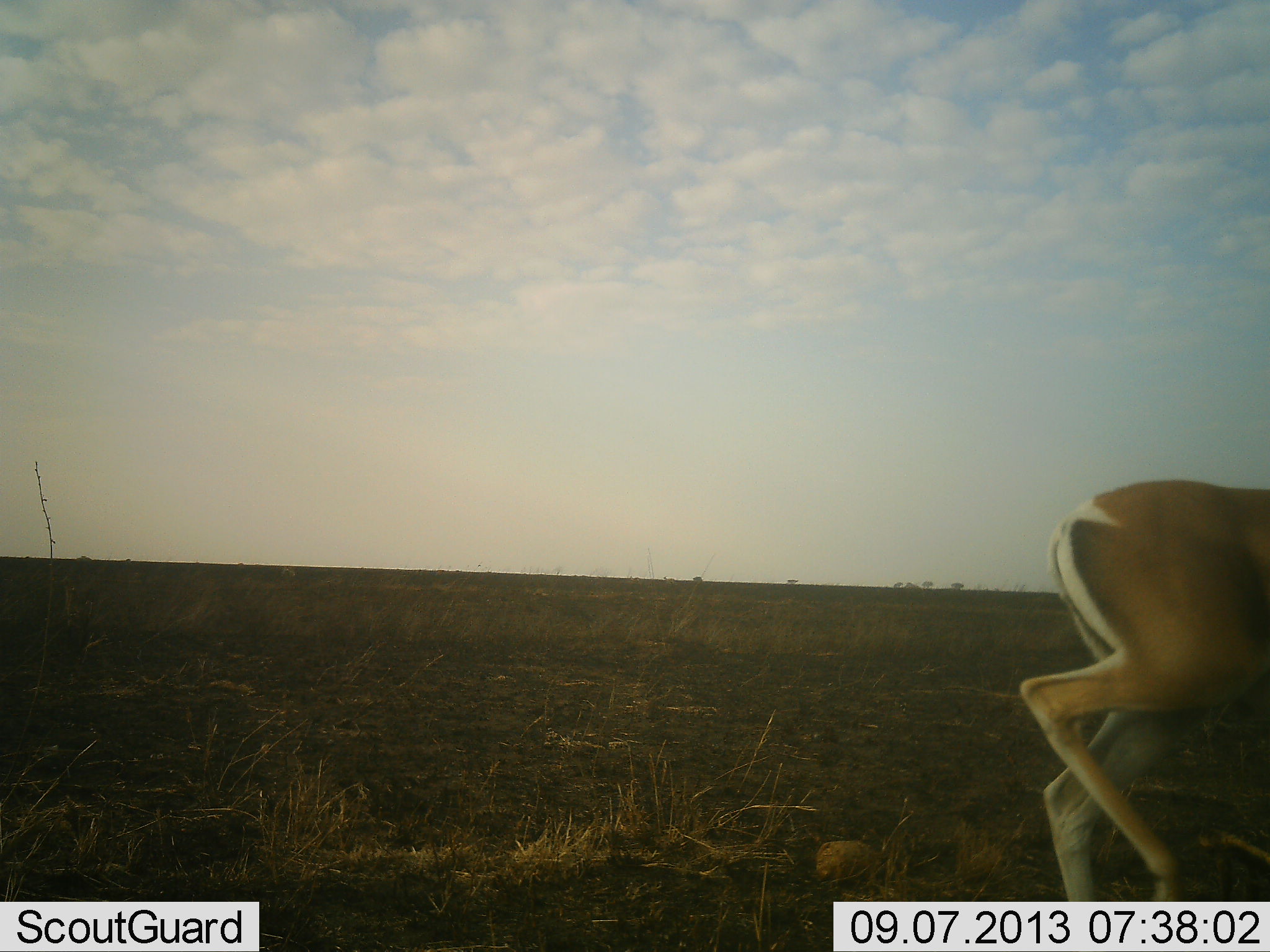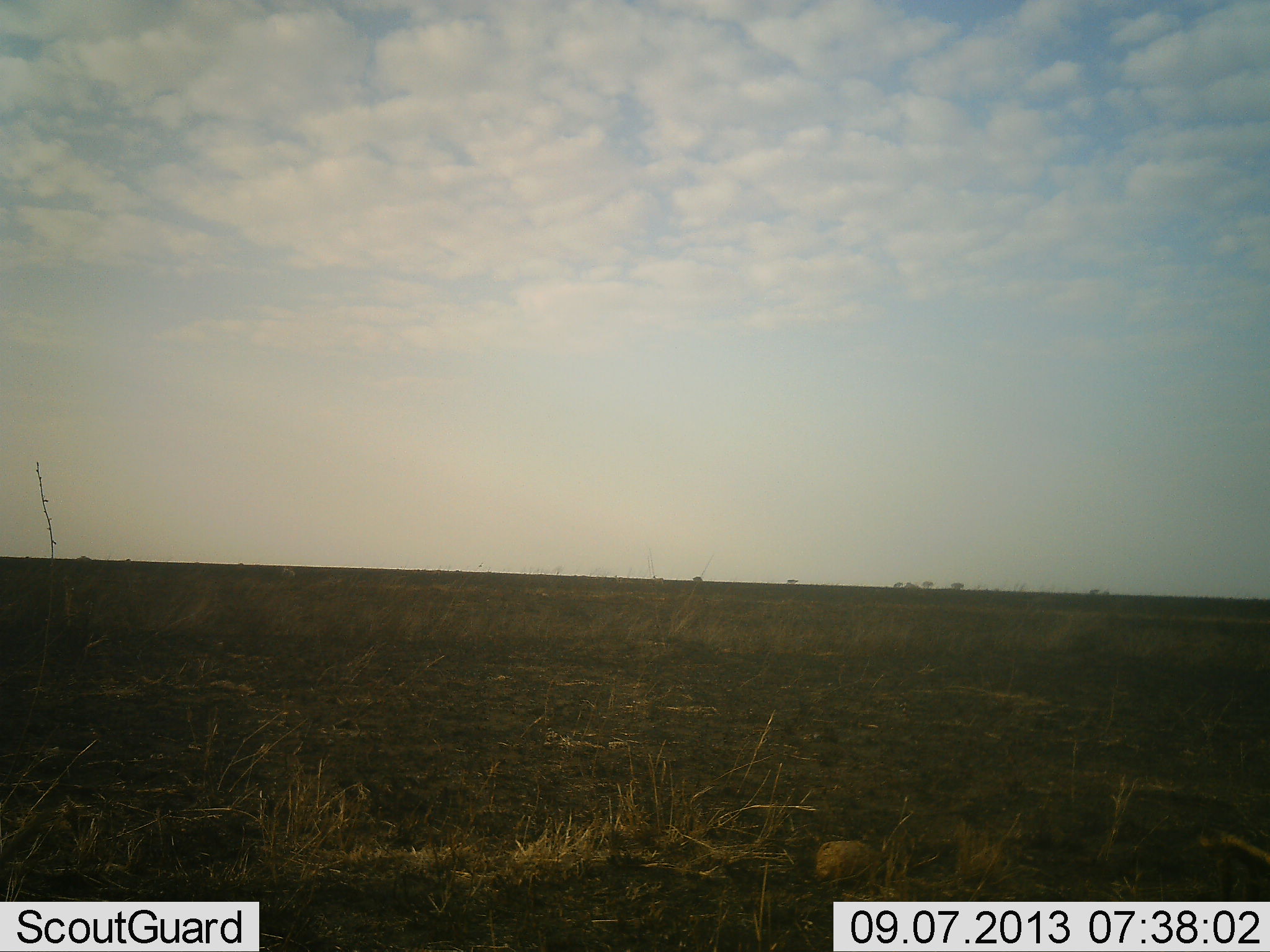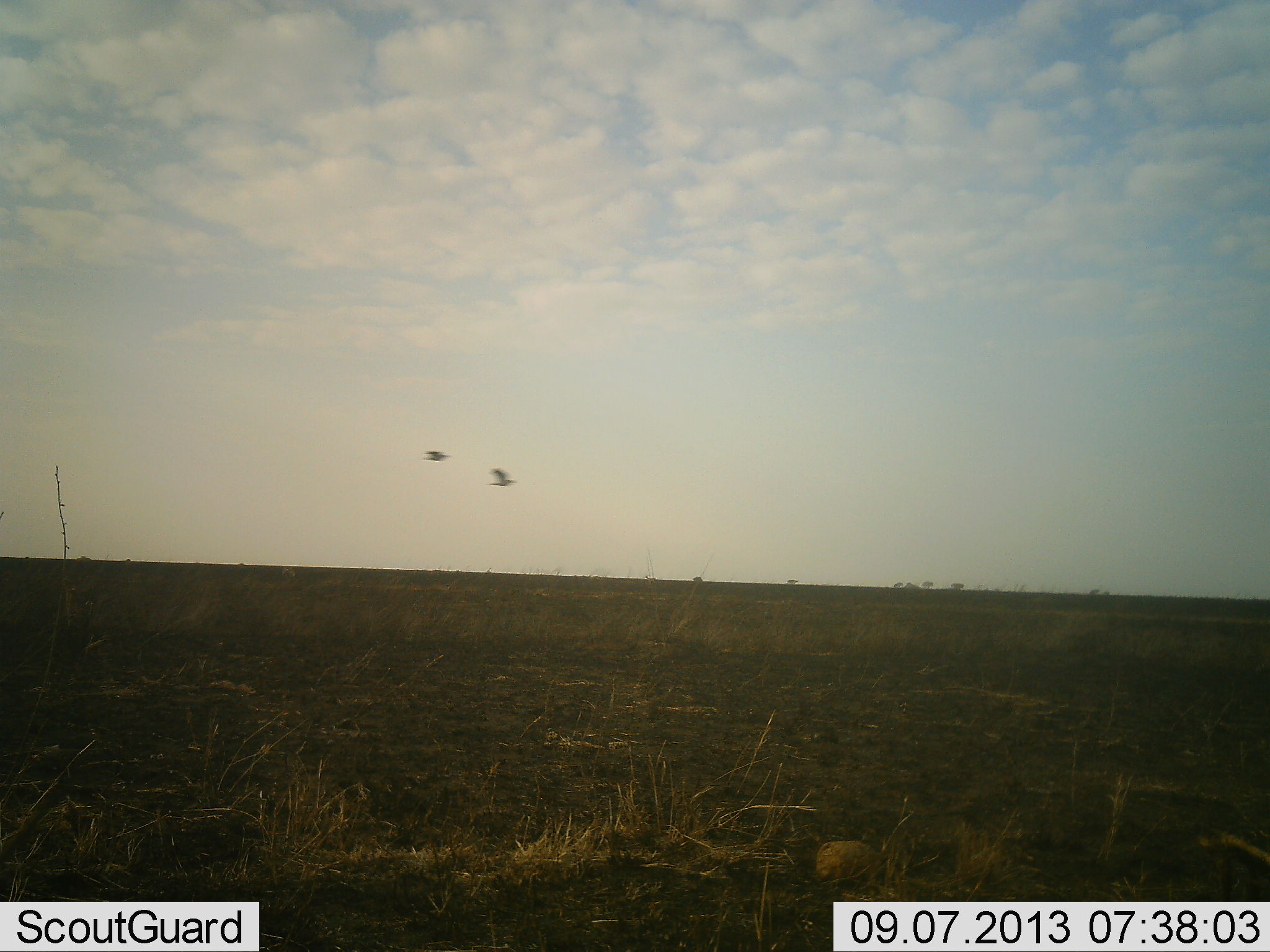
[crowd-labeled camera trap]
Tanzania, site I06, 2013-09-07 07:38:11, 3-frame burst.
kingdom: Animalia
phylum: Chordata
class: Mammalia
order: Artiodactyla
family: Bovidae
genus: Nanger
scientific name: Nanger granti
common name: grant's gazelle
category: gazellegrants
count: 1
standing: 0%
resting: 0%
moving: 100%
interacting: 0%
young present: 0%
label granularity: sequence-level